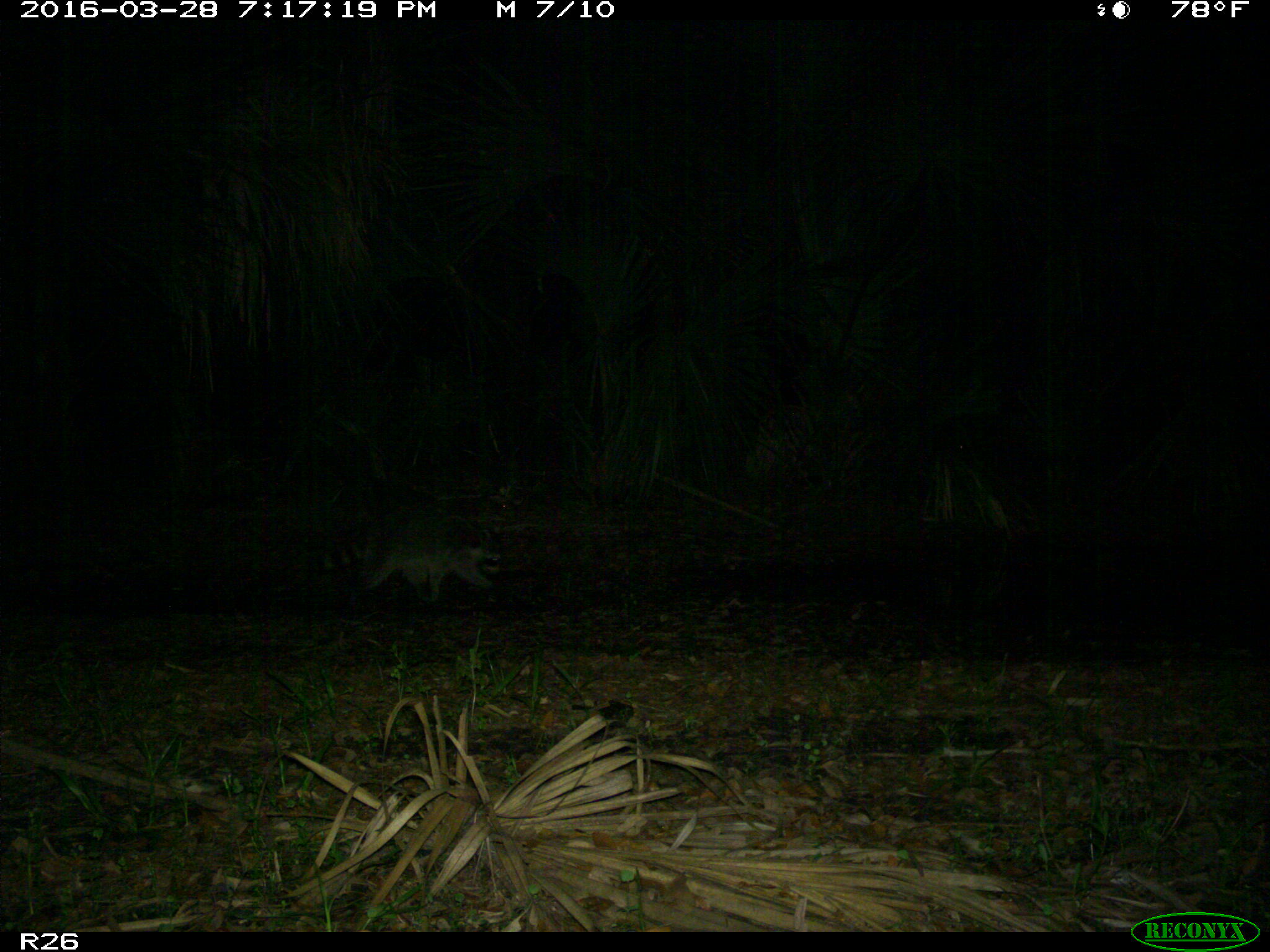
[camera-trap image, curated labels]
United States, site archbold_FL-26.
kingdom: Animalia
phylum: Chordata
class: Mammalia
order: Carnivora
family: Procyonidae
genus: Procyon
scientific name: Procyon lotor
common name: common raccoon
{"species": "Procyon lotor (common raccoon)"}